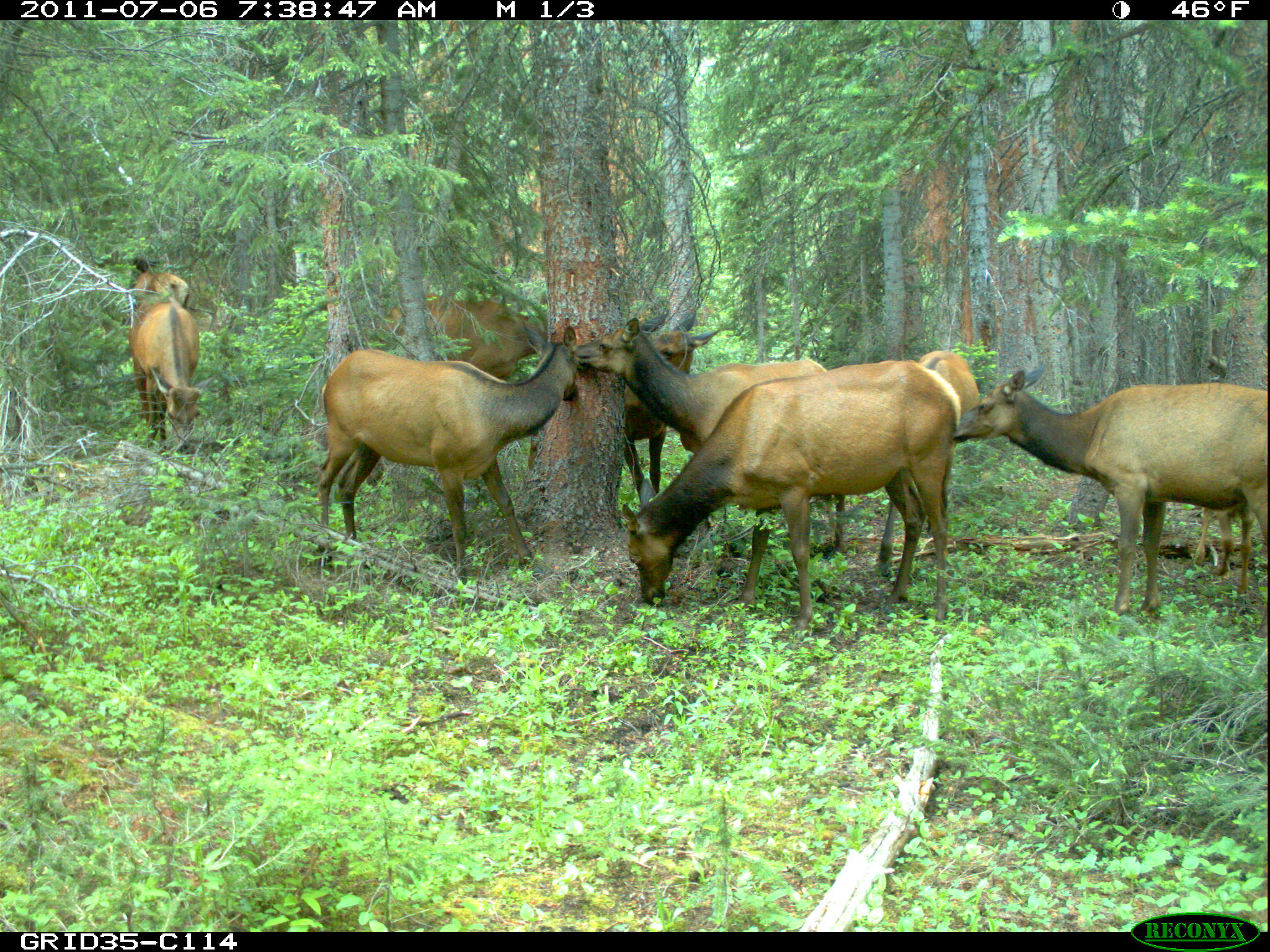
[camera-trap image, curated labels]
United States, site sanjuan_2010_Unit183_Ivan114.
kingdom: Animalia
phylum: Chordata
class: Mammalia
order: Artiodactyla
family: Cervidae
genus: Cervus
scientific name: Cervus elaphus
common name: red deer